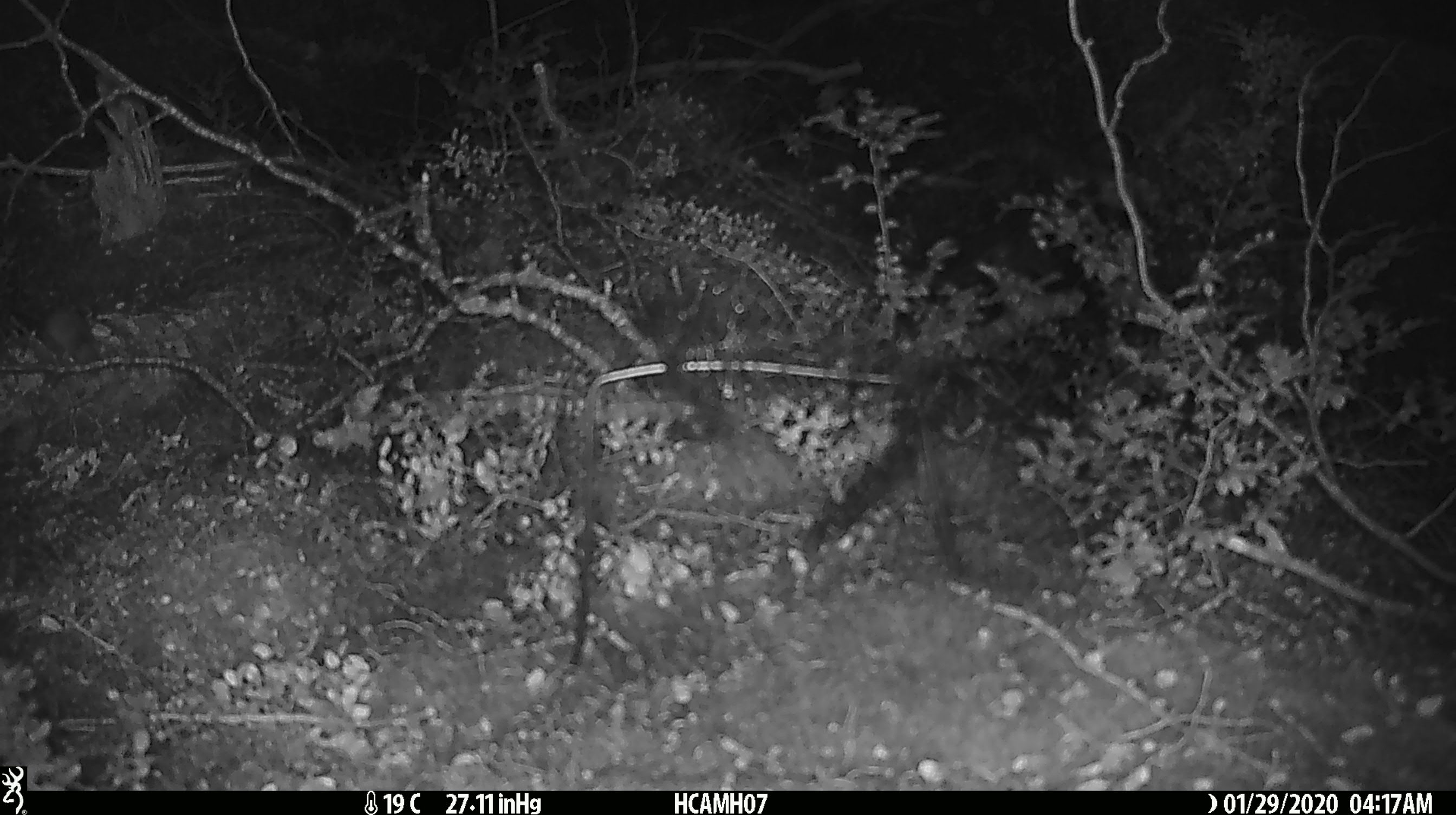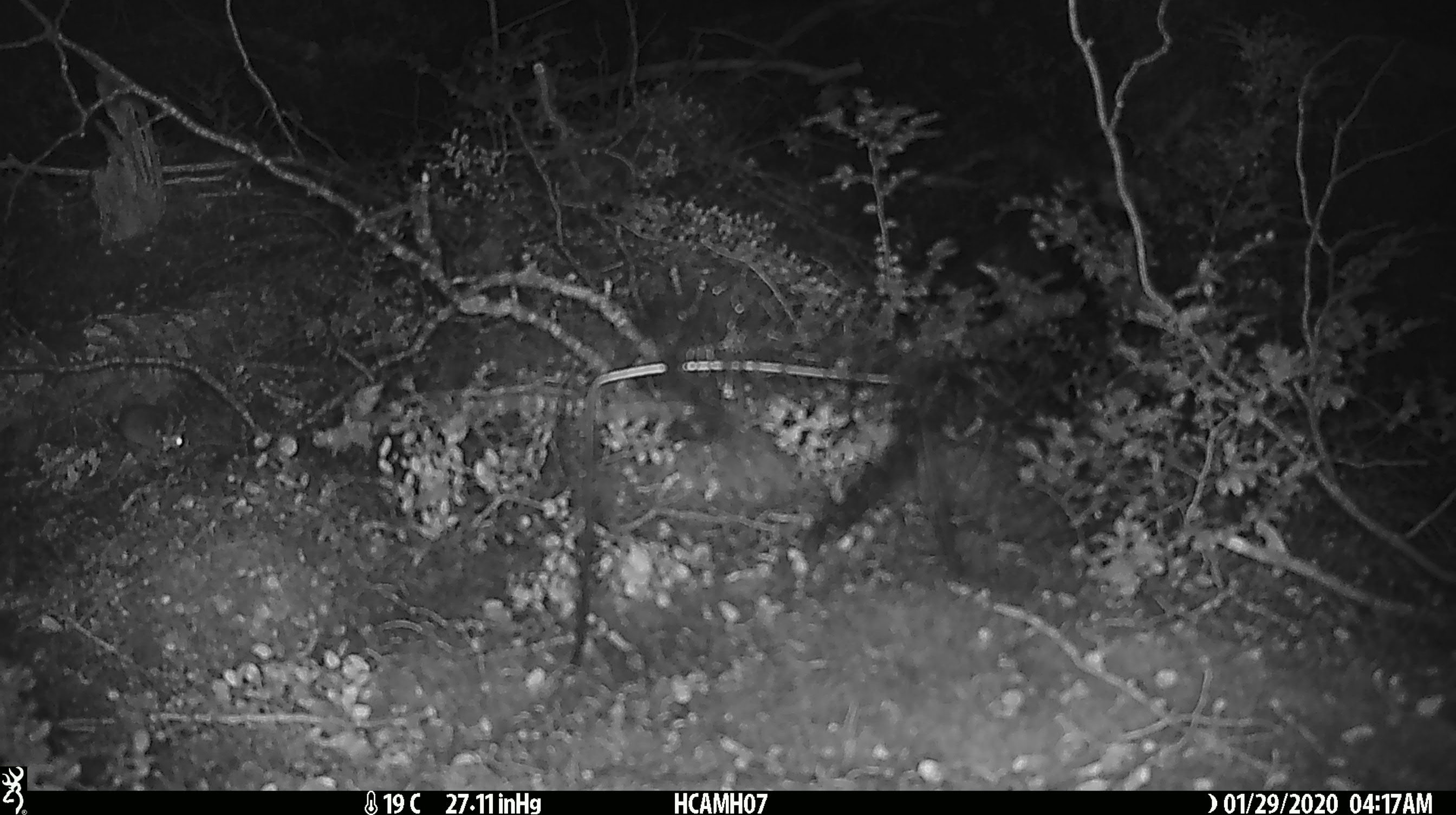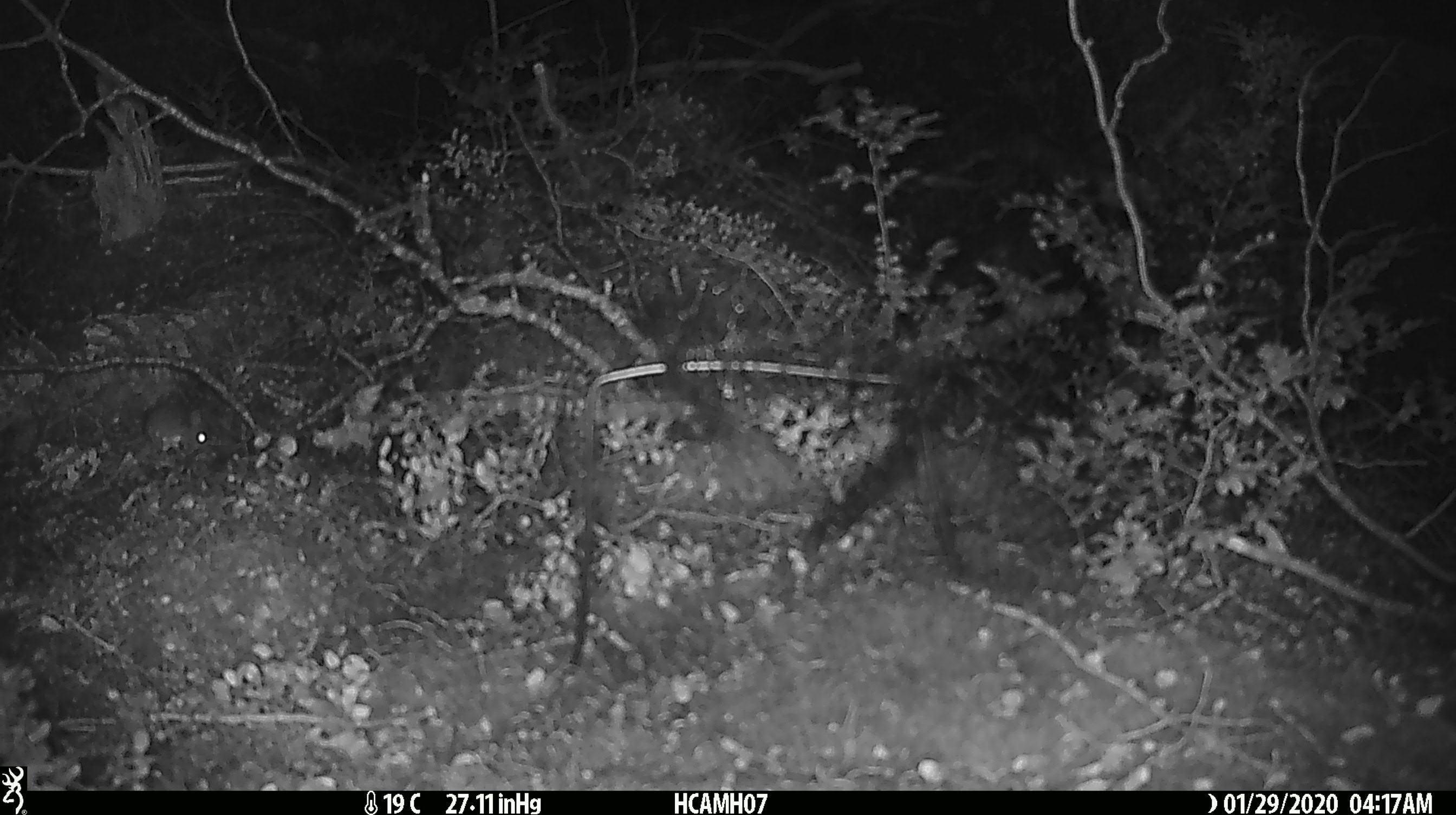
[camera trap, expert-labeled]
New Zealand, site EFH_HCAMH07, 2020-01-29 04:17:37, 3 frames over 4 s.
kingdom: Animalia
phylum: Chordata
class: Mammalia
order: Rodentia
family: Muridae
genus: Mus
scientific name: Mus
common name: mouse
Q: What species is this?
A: Mouse (Mus).